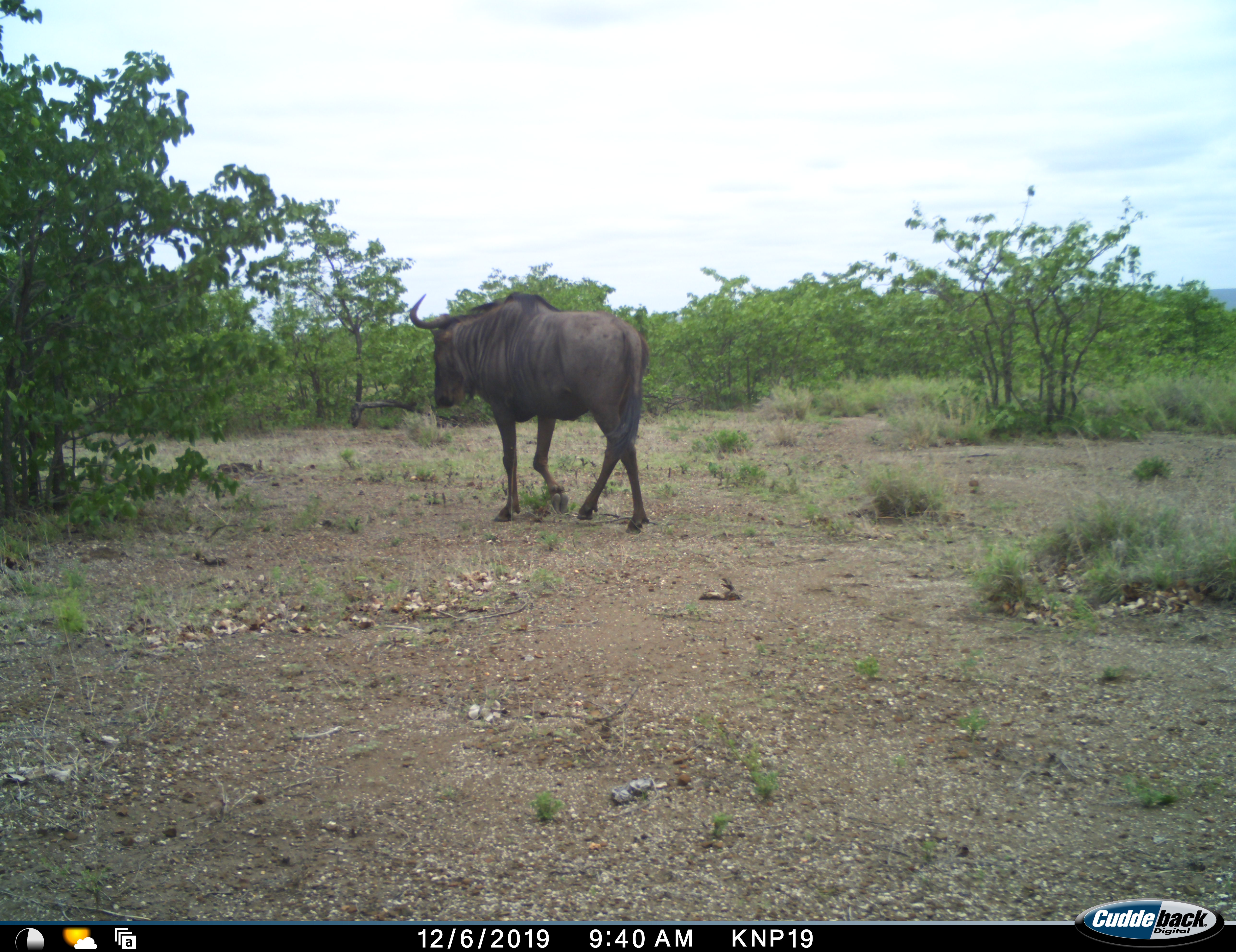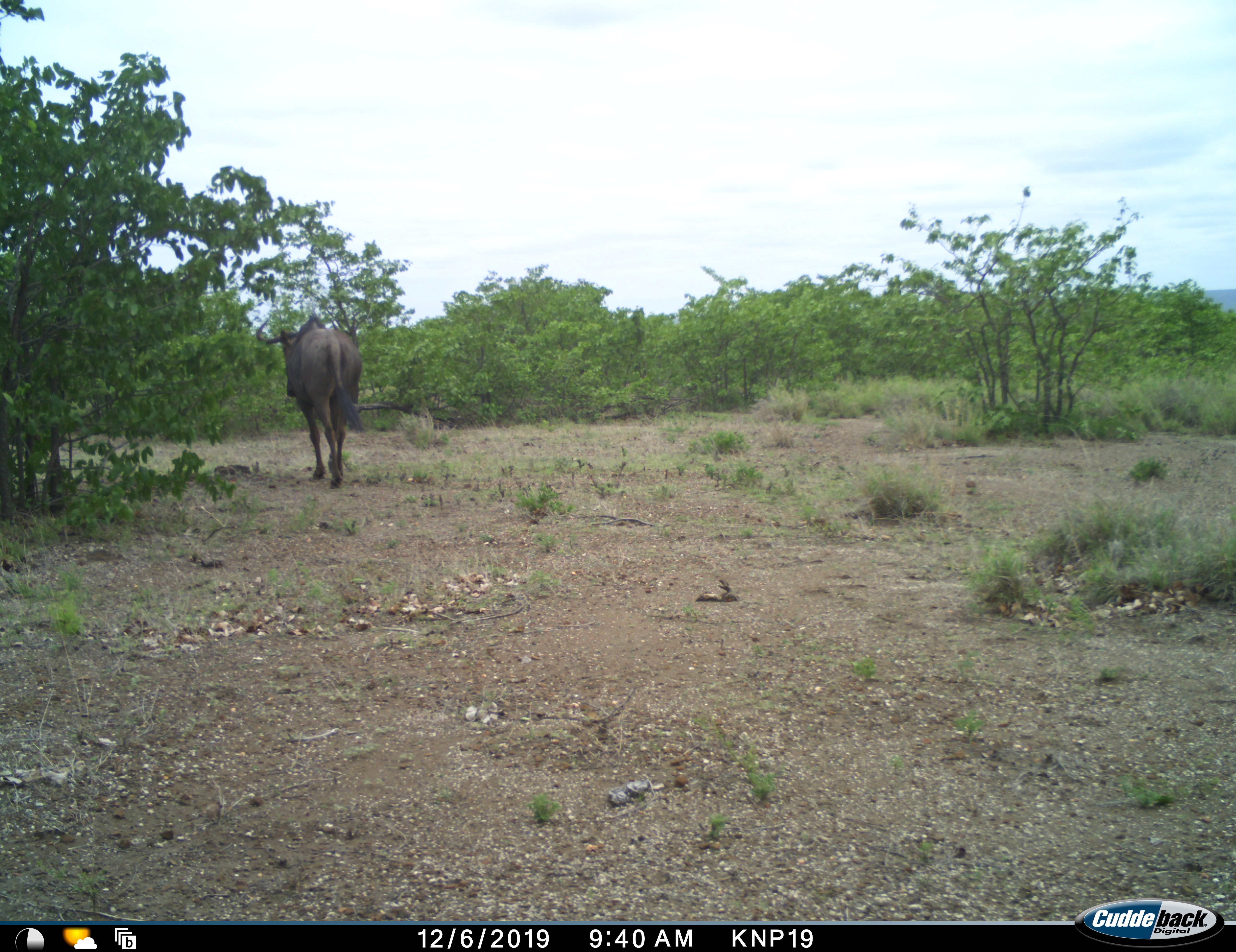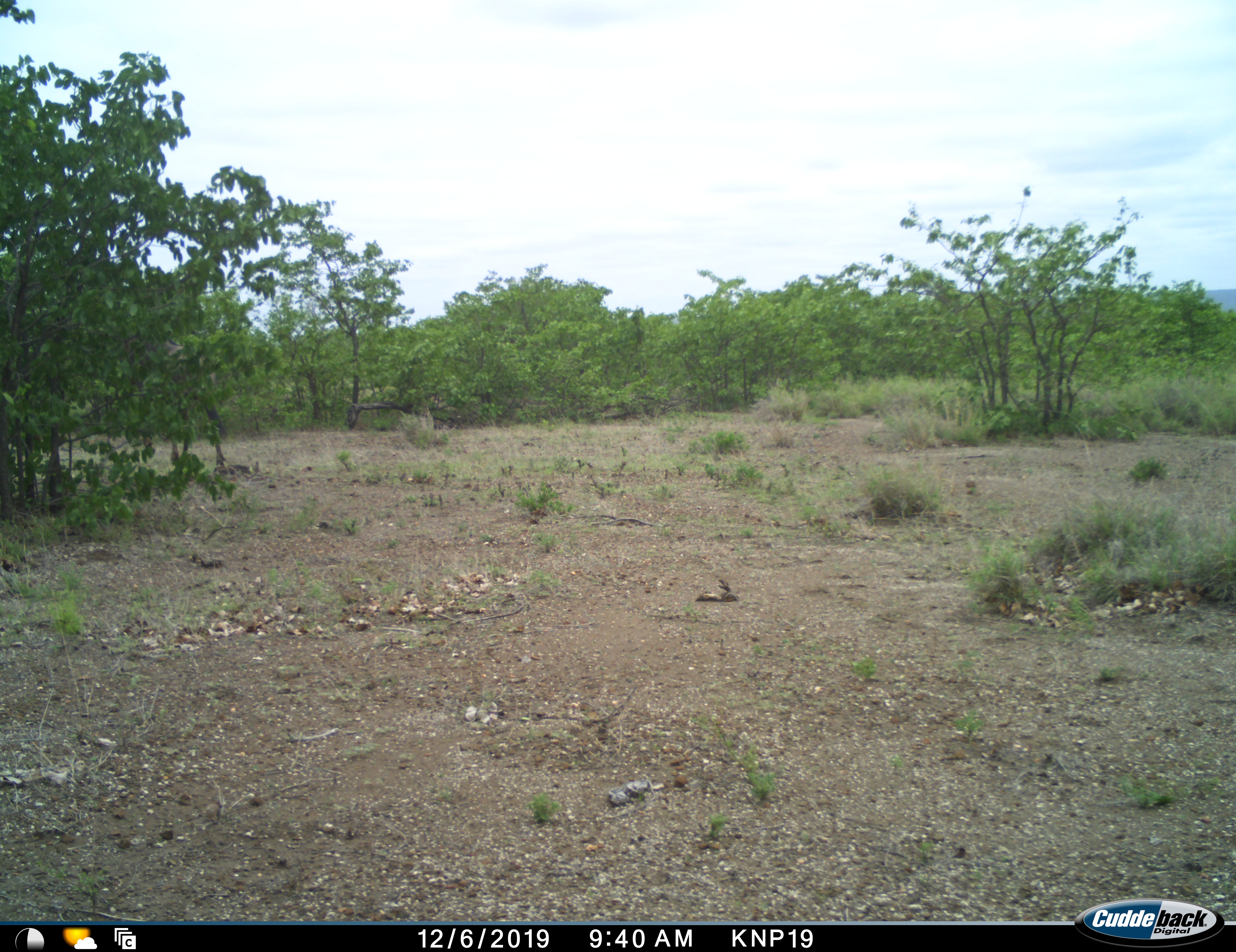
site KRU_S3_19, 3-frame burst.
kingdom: Animalia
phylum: Chordata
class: Mammalia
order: Artiodactyla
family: Bovidae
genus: Connochaetes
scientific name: Connochaetes taurinus taurinus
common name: blue wildebeest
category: wildebeestblue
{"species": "wildebeestblue (blue wildebeest) (Connochaetes taurinus taurinus)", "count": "1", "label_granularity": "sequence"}